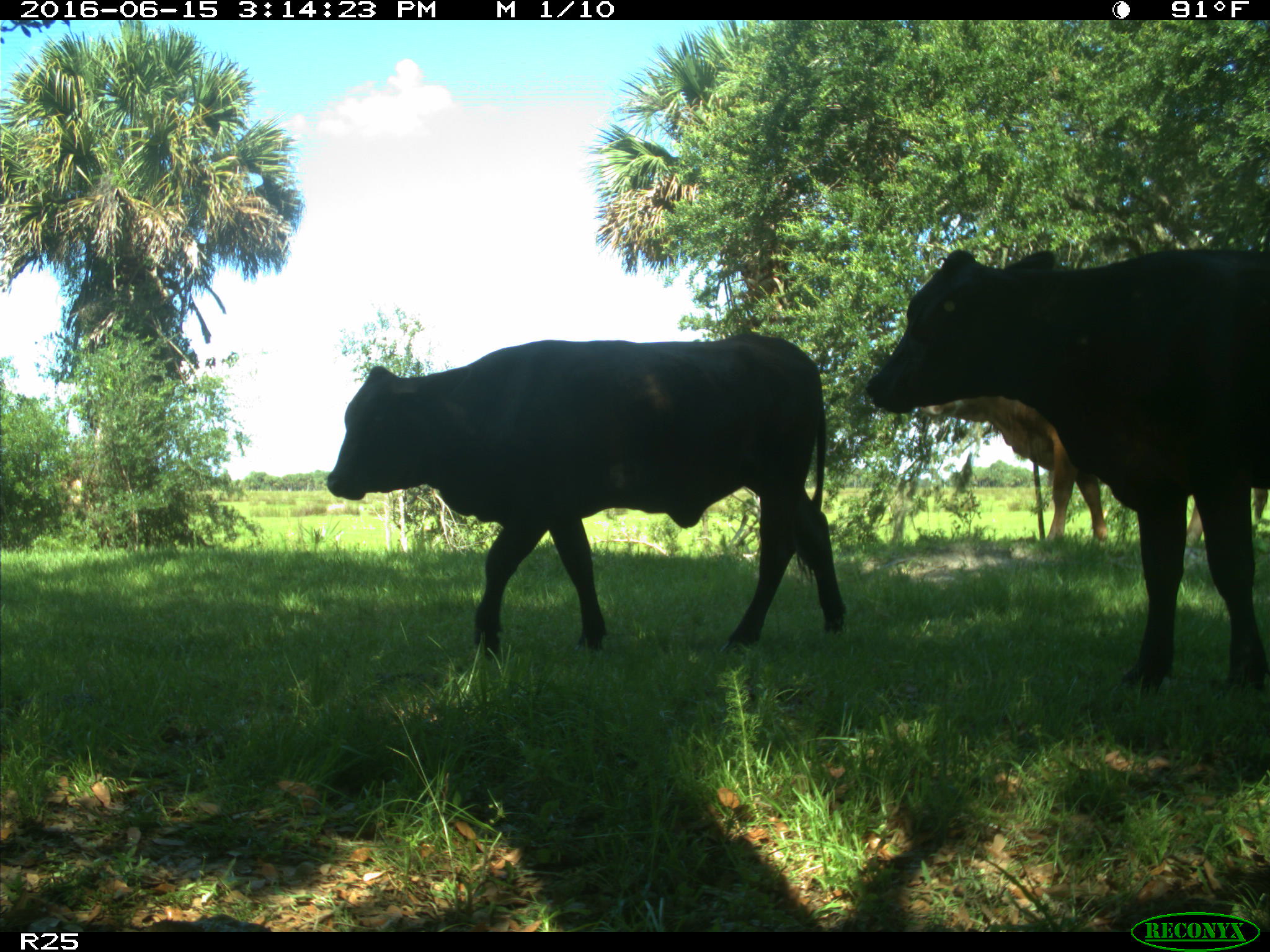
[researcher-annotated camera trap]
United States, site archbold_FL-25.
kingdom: Animalia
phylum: Chordata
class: Mammalia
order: Artiodactyla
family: Bovidae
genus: Bos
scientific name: Bos taurus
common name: domestic cow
Bos taurus (domestic cow).